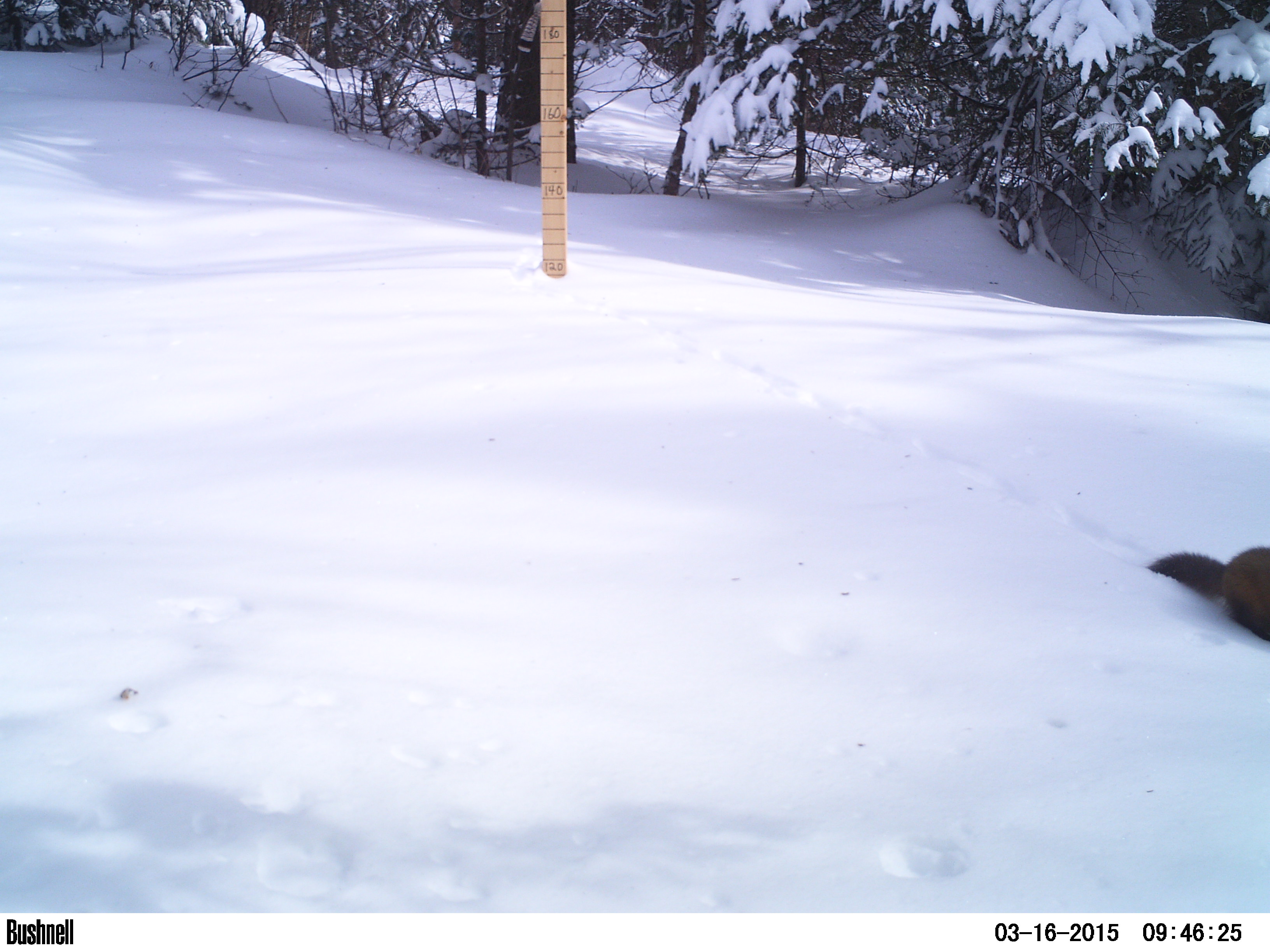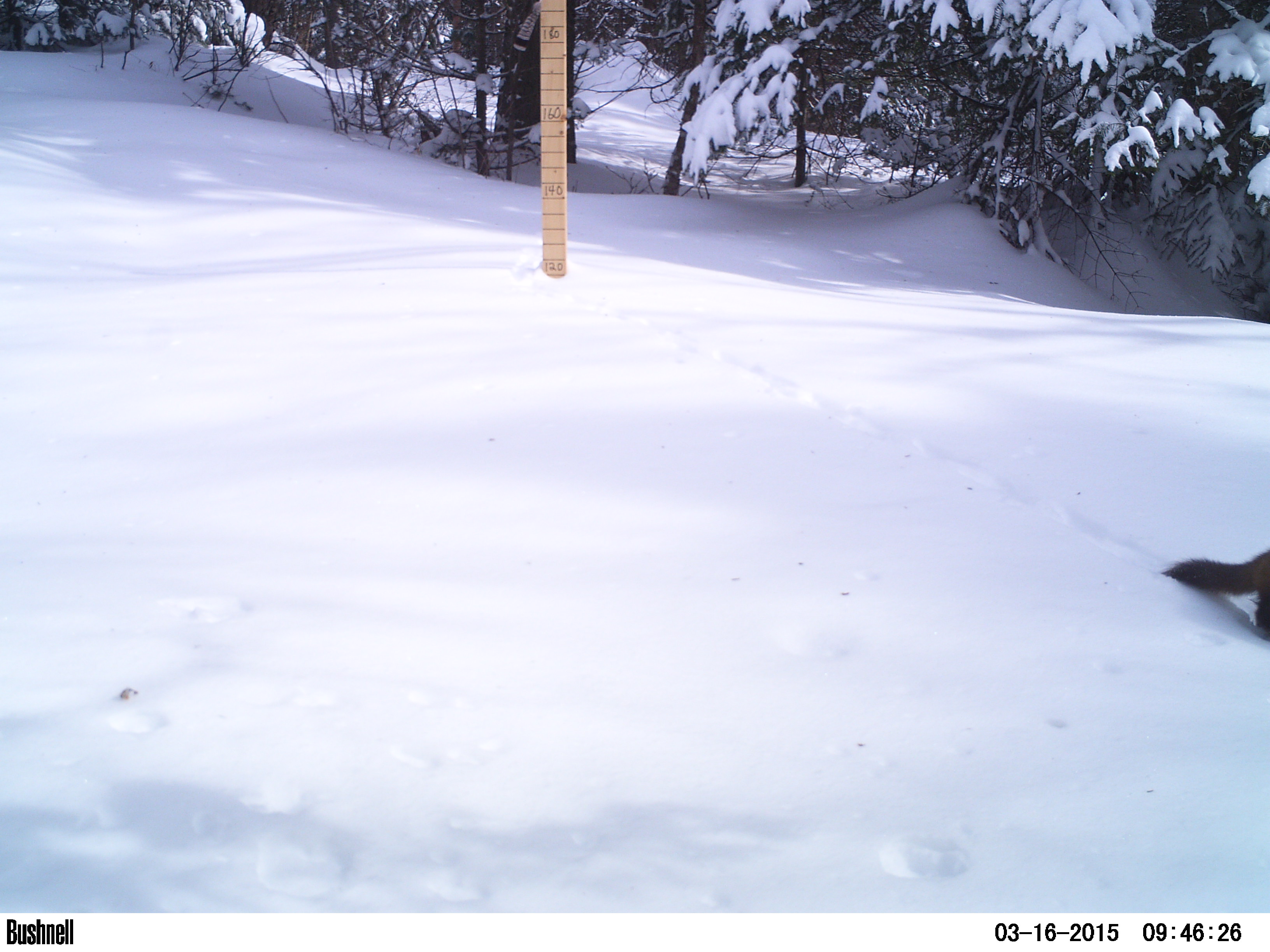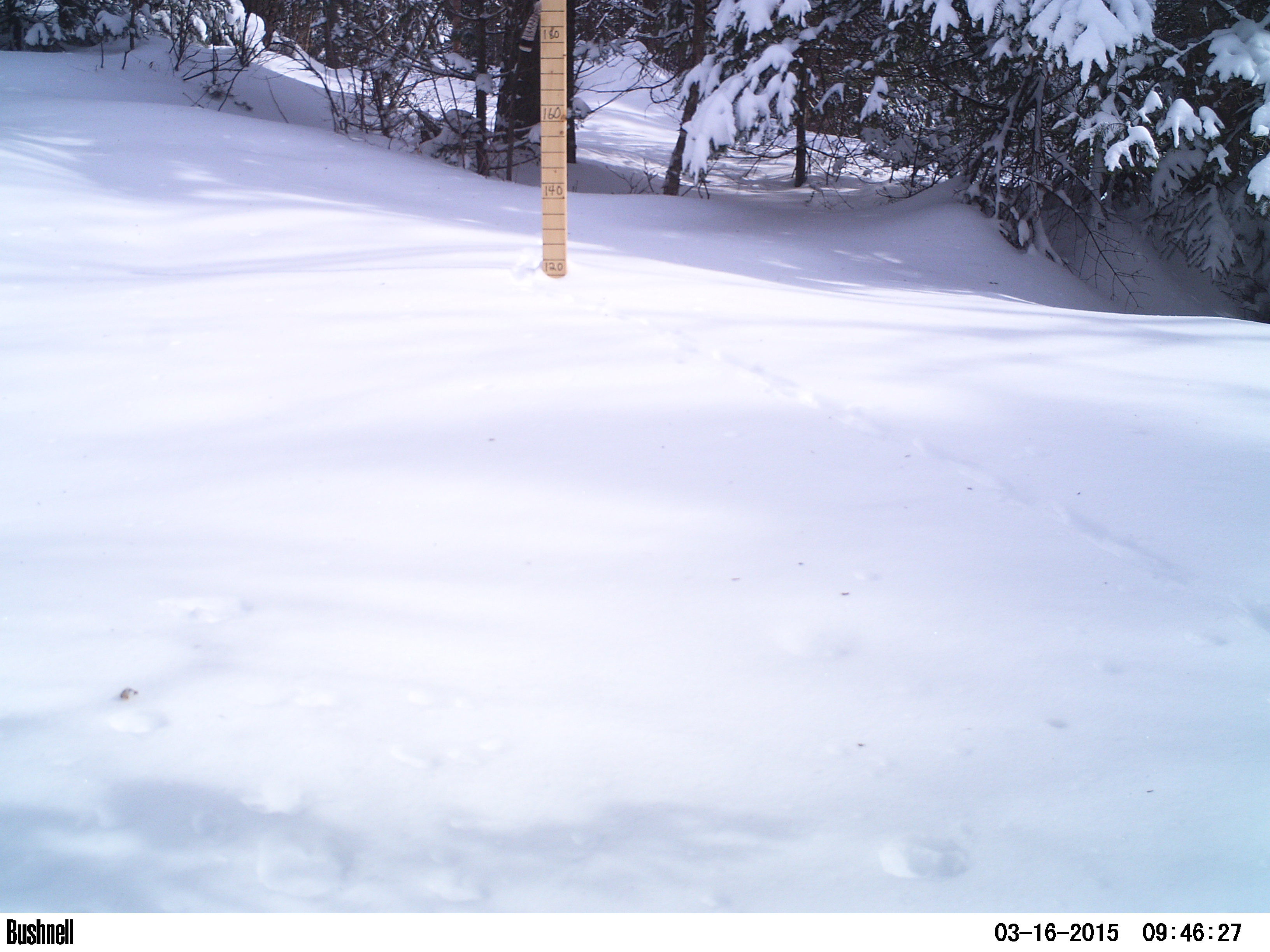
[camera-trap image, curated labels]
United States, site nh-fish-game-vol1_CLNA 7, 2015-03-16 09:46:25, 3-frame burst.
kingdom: Animalia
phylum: Chordata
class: Mammalia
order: Carnivora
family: Mustelidae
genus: Martes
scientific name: Martes americana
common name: american marten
American marten (Martes americana).